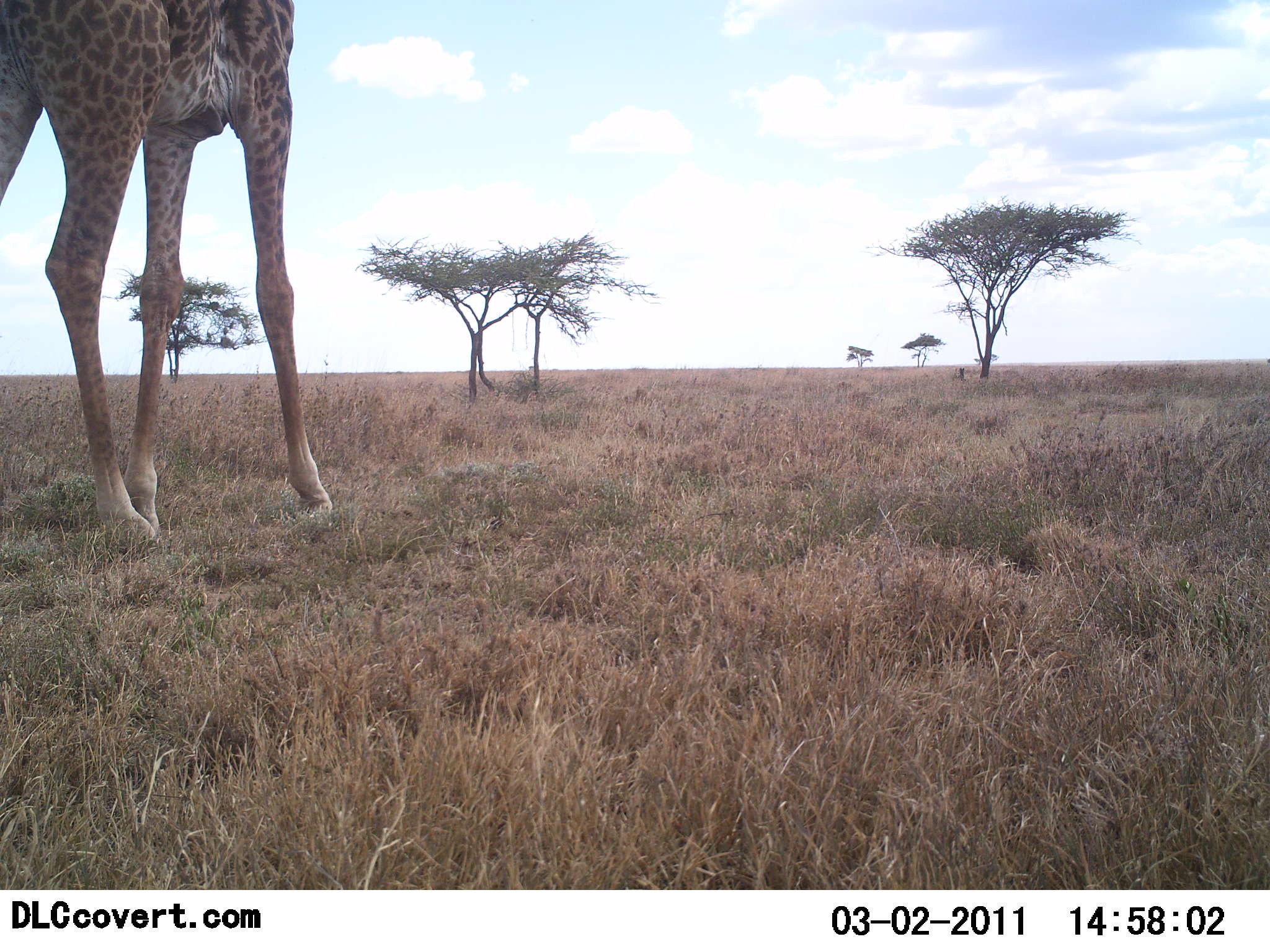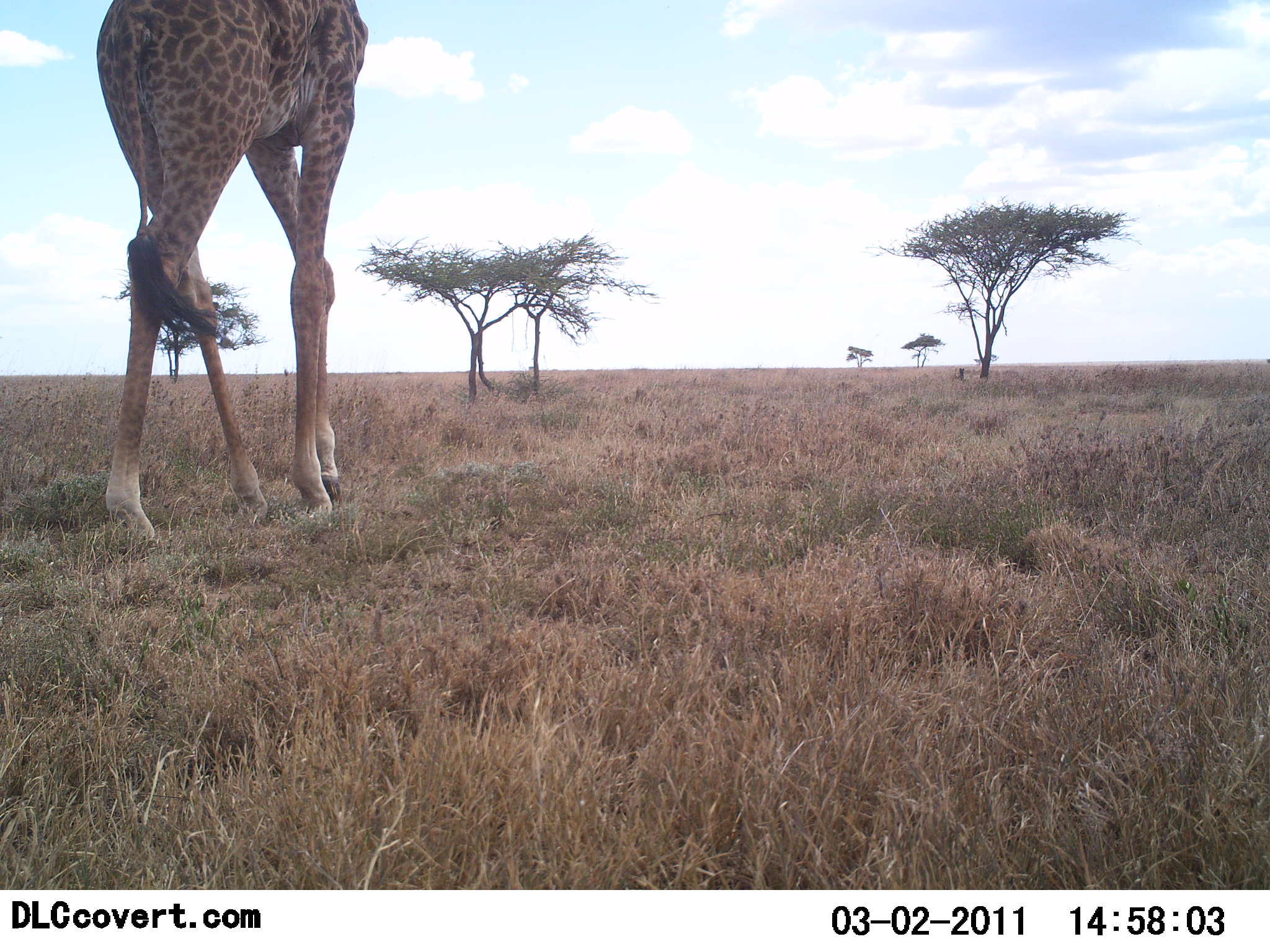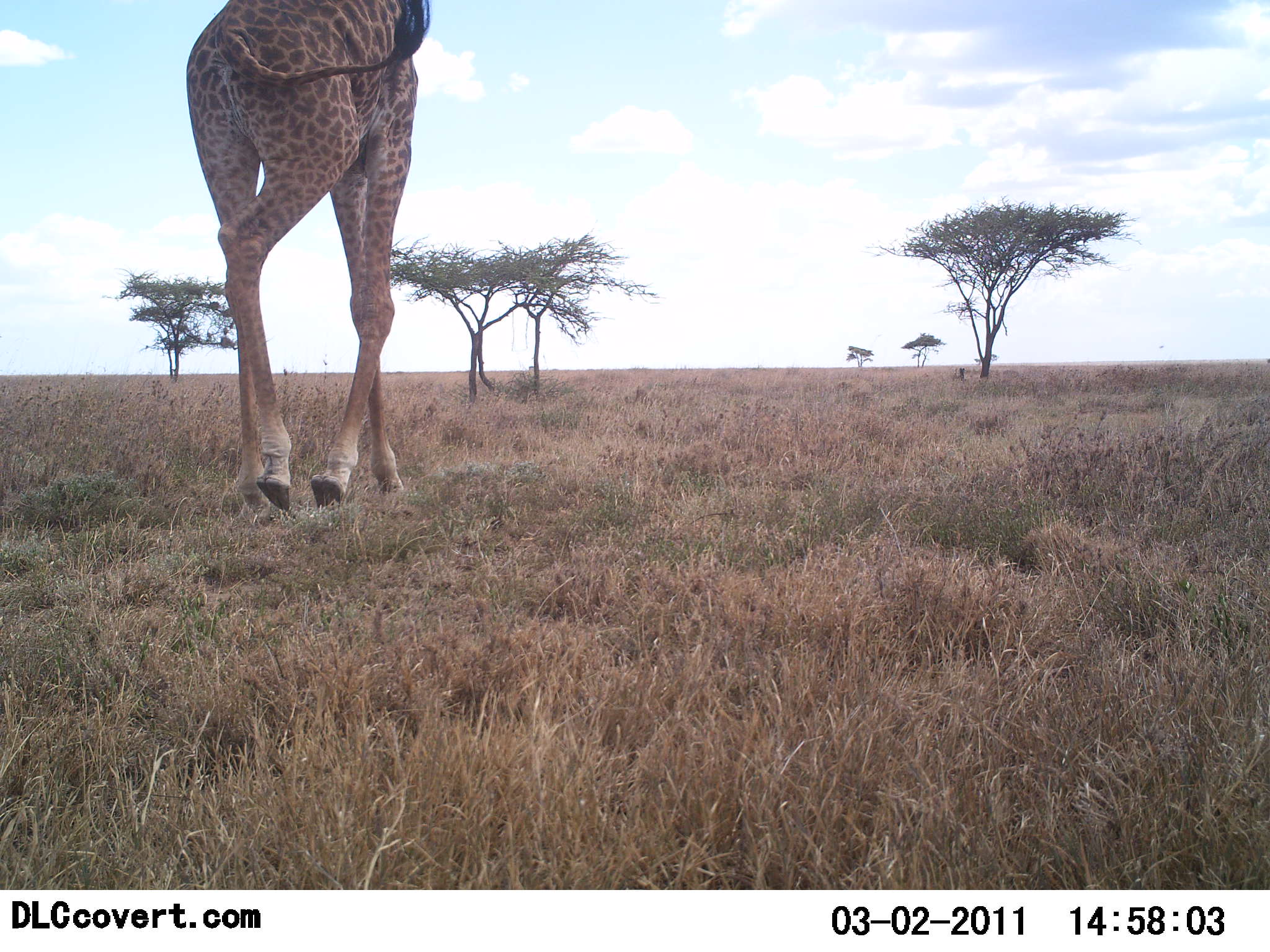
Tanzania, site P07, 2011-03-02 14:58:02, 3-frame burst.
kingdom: Animalia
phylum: Chordata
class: Mammalia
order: Artiodactyla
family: Giraffidae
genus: Giraffa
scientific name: Giraffa camelopardalis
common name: giraffe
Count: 1.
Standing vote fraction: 0%.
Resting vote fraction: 0%.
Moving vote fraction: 100%.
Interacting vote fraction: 0%.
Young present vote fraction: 0%.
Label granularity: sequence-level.